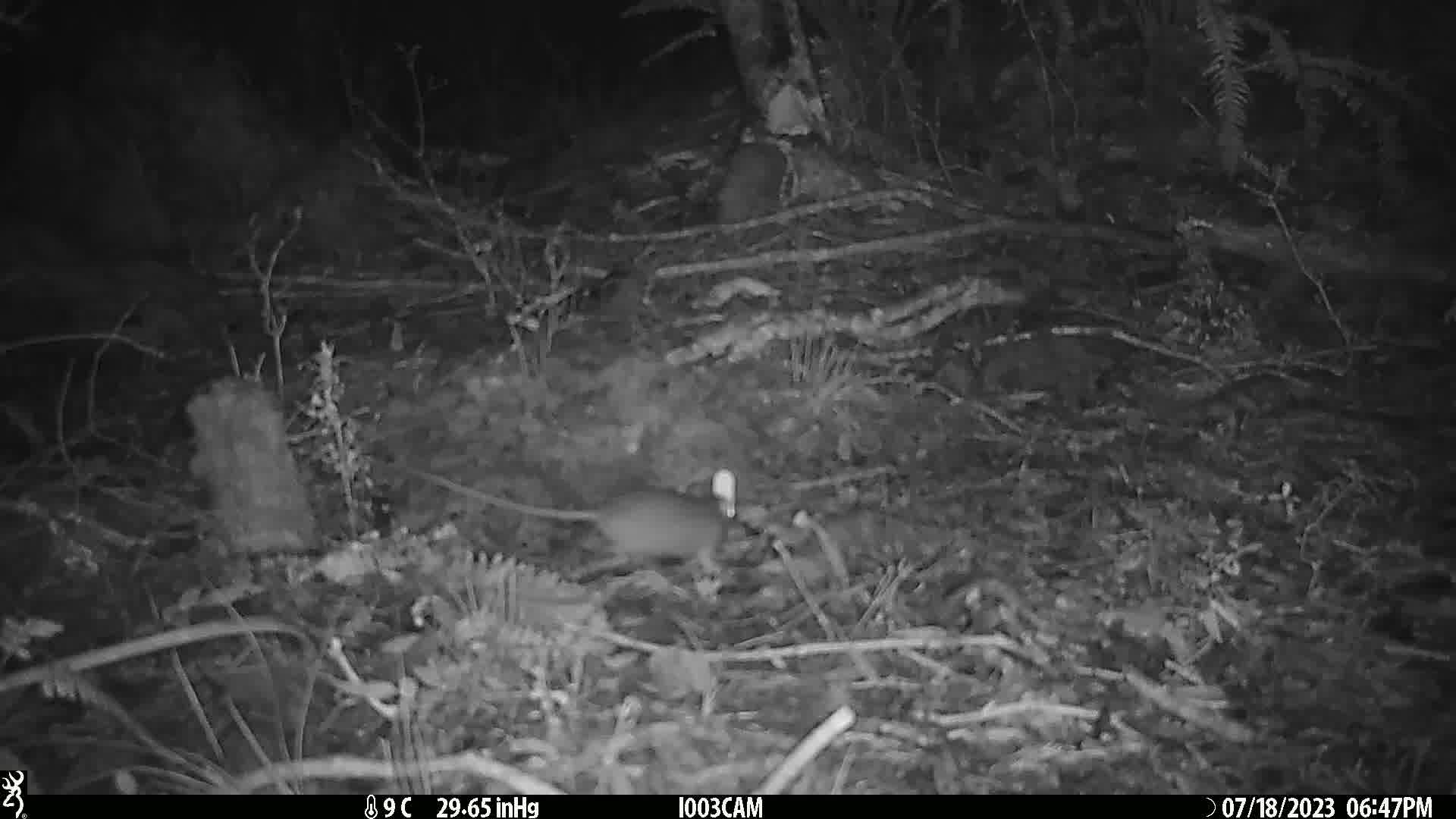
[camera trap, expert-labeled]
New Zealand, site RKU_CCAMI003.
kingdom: Animalia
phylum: Chordata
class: Mammalia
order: Rodentia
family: Muridae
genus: Rattus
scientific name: Rattus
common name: rat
Rat (Rattus).